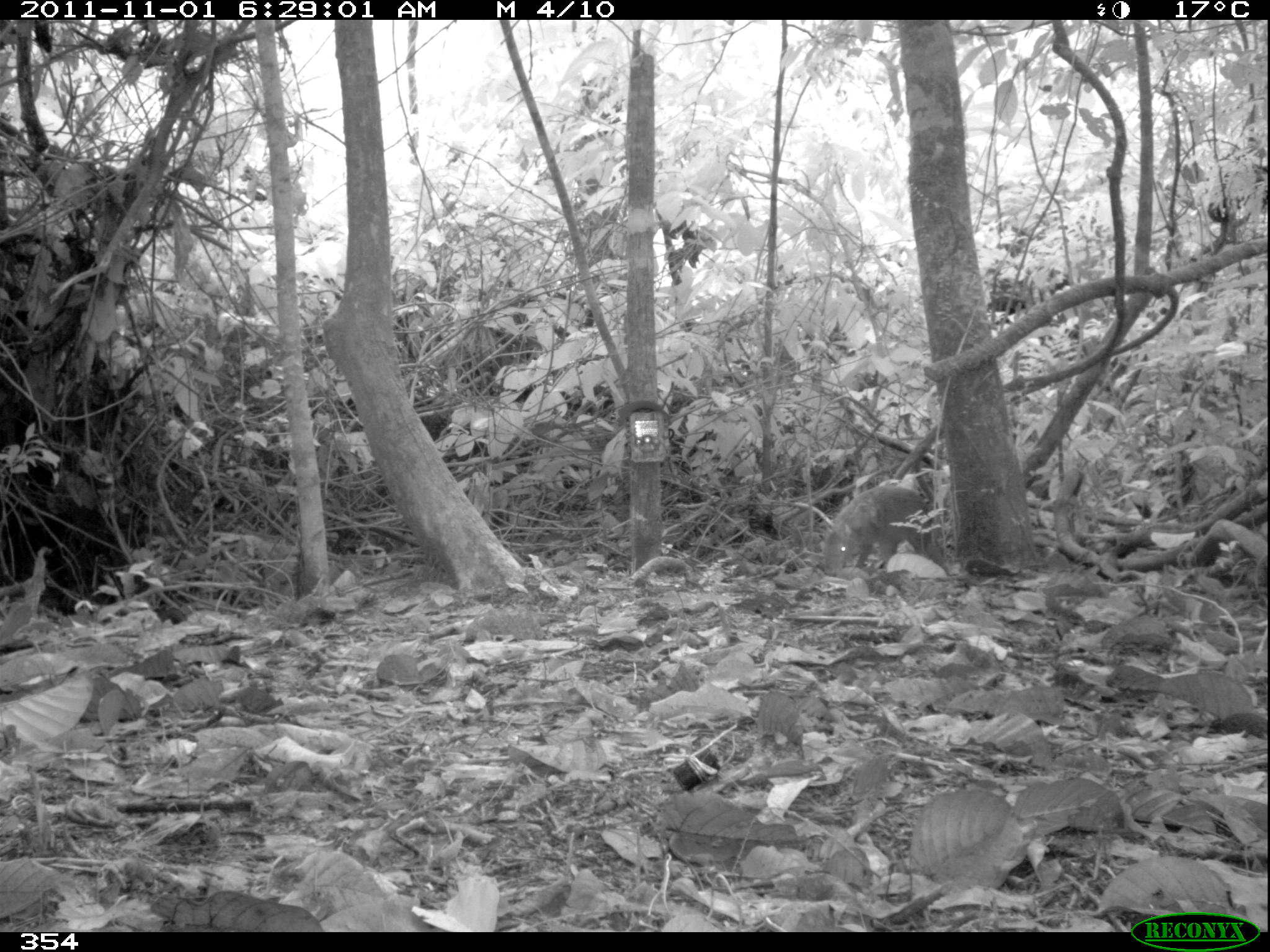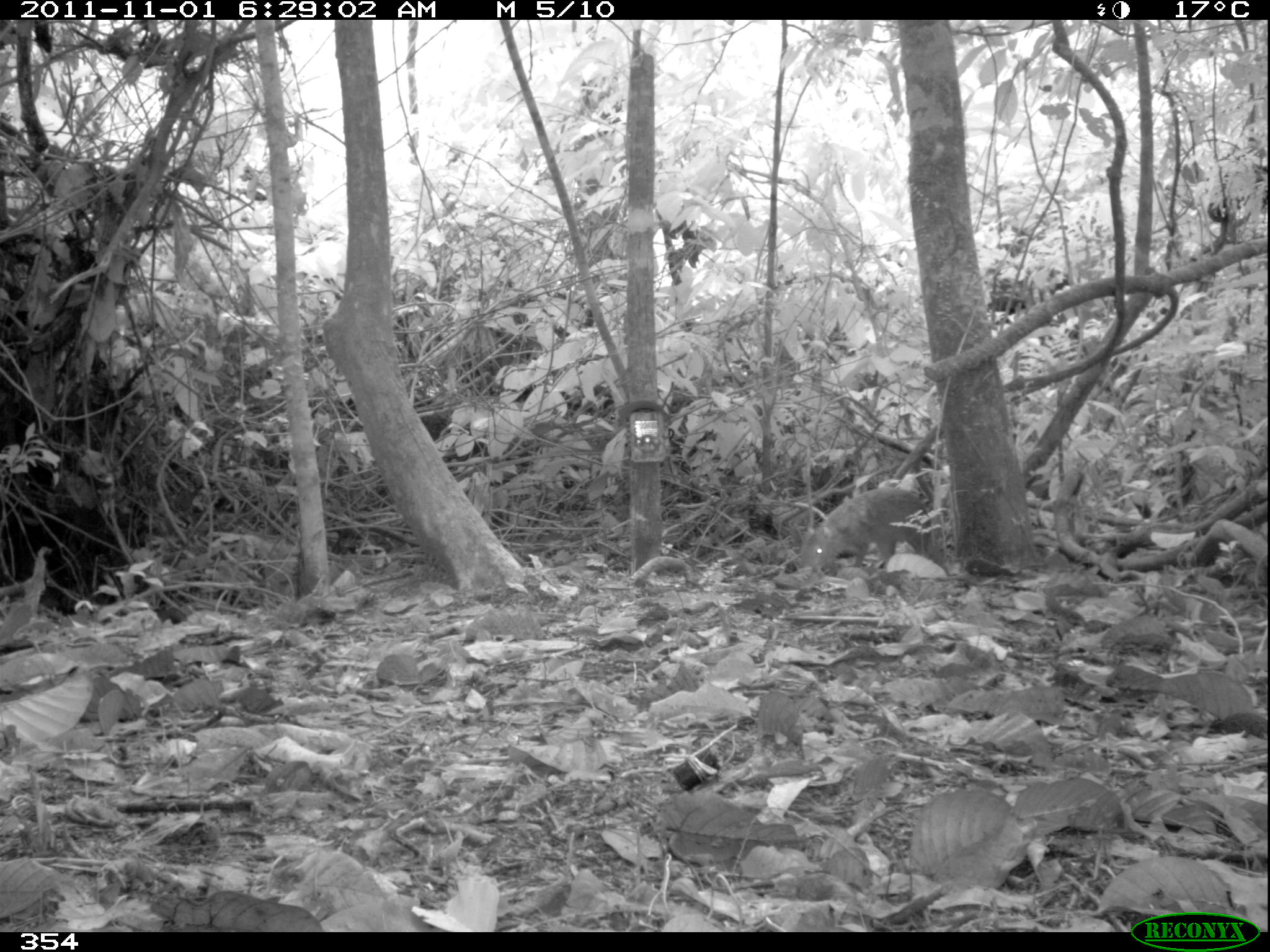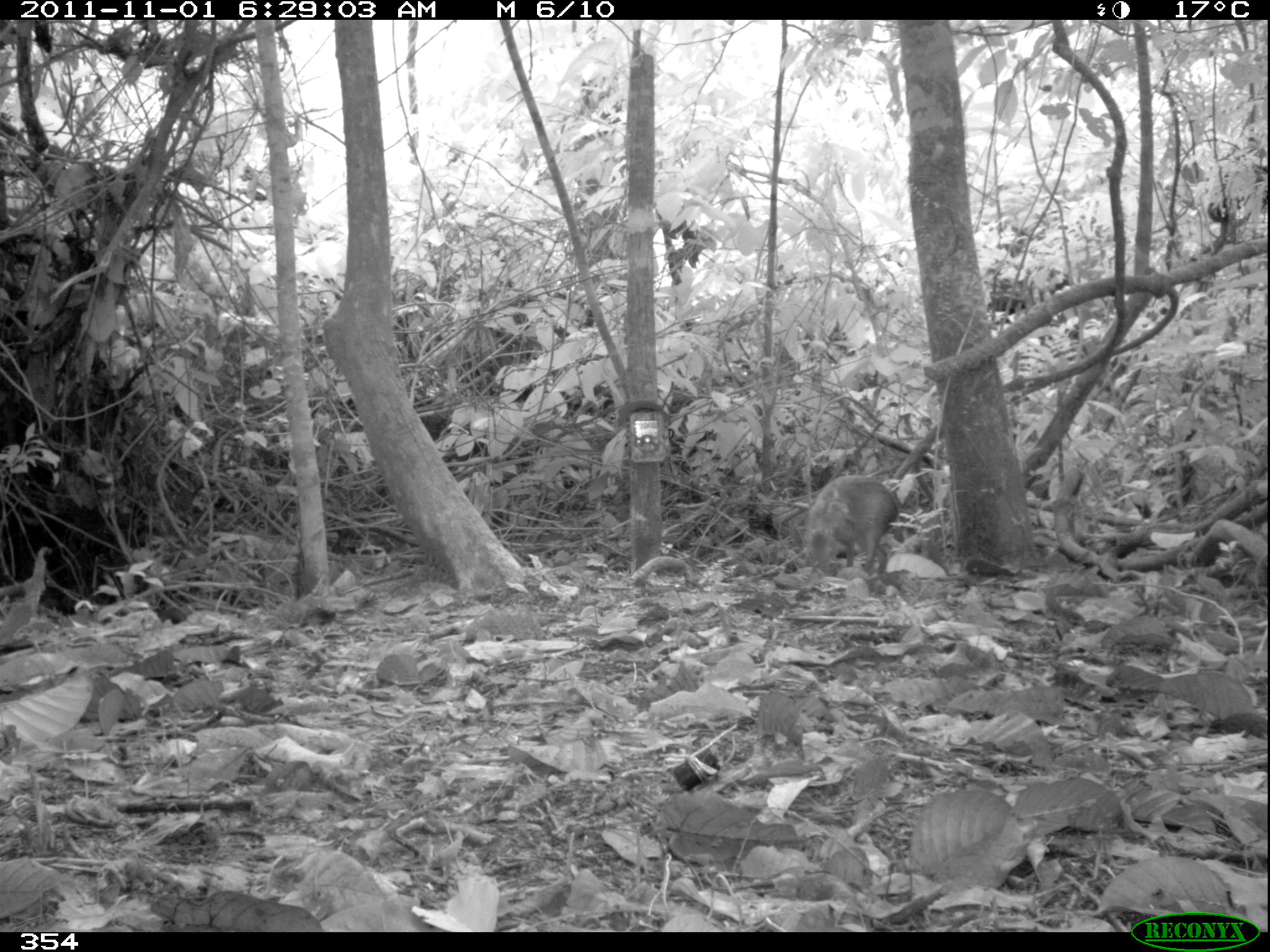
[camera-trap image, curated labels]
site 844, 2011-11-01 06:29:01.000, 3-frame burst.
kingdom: Animalia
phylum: Chordata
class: Mammalia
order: Rodentia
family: Dasyproctidae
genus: Dasyprocta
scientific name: Dasyprocta punctata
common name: central american agouti